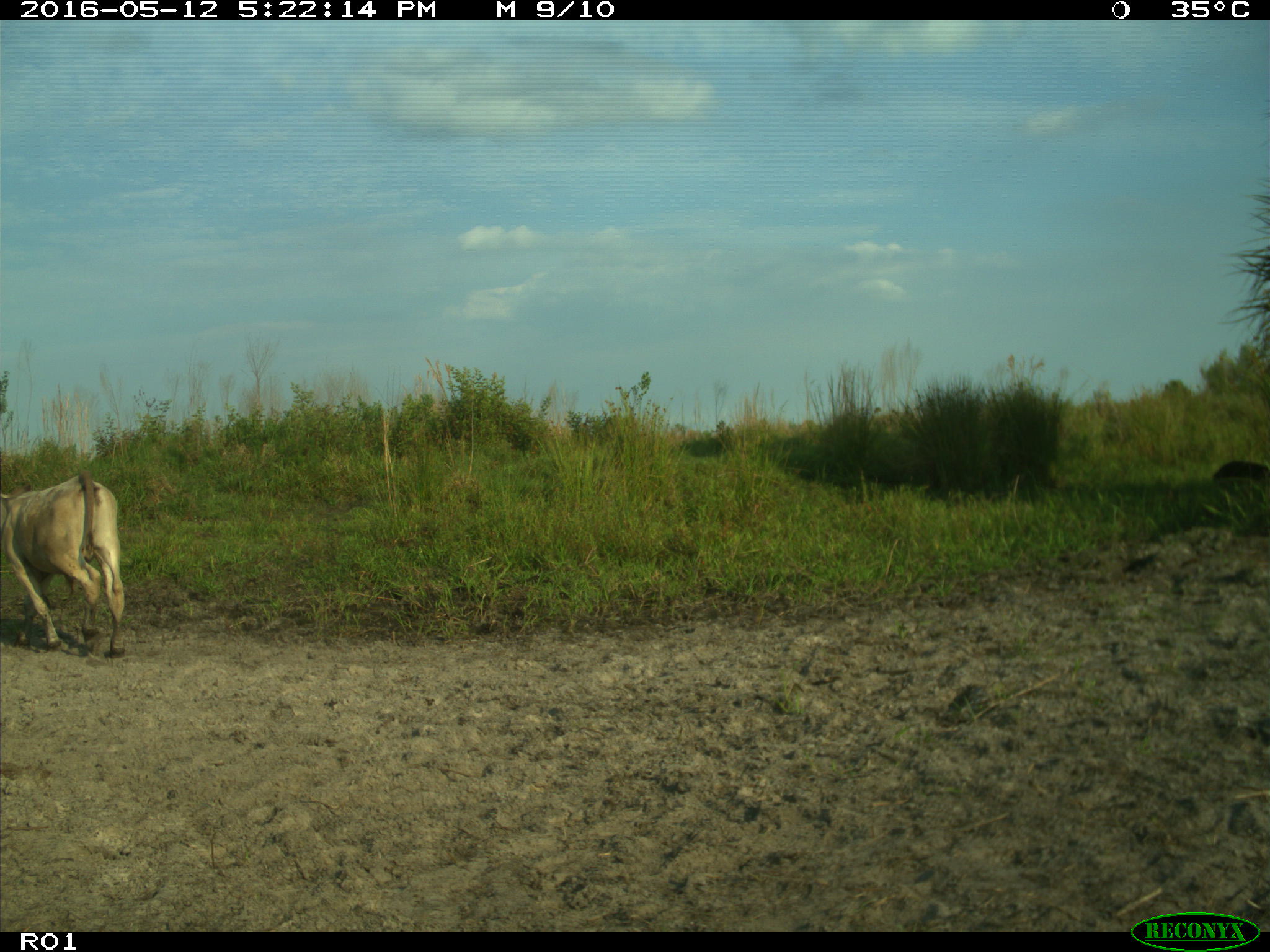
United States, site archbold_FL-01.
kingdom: Animalia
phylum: Chordata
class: Mammalia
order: Artiodactyla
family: Bovidae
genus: Bos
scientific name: Bos taurus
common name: domestic cow